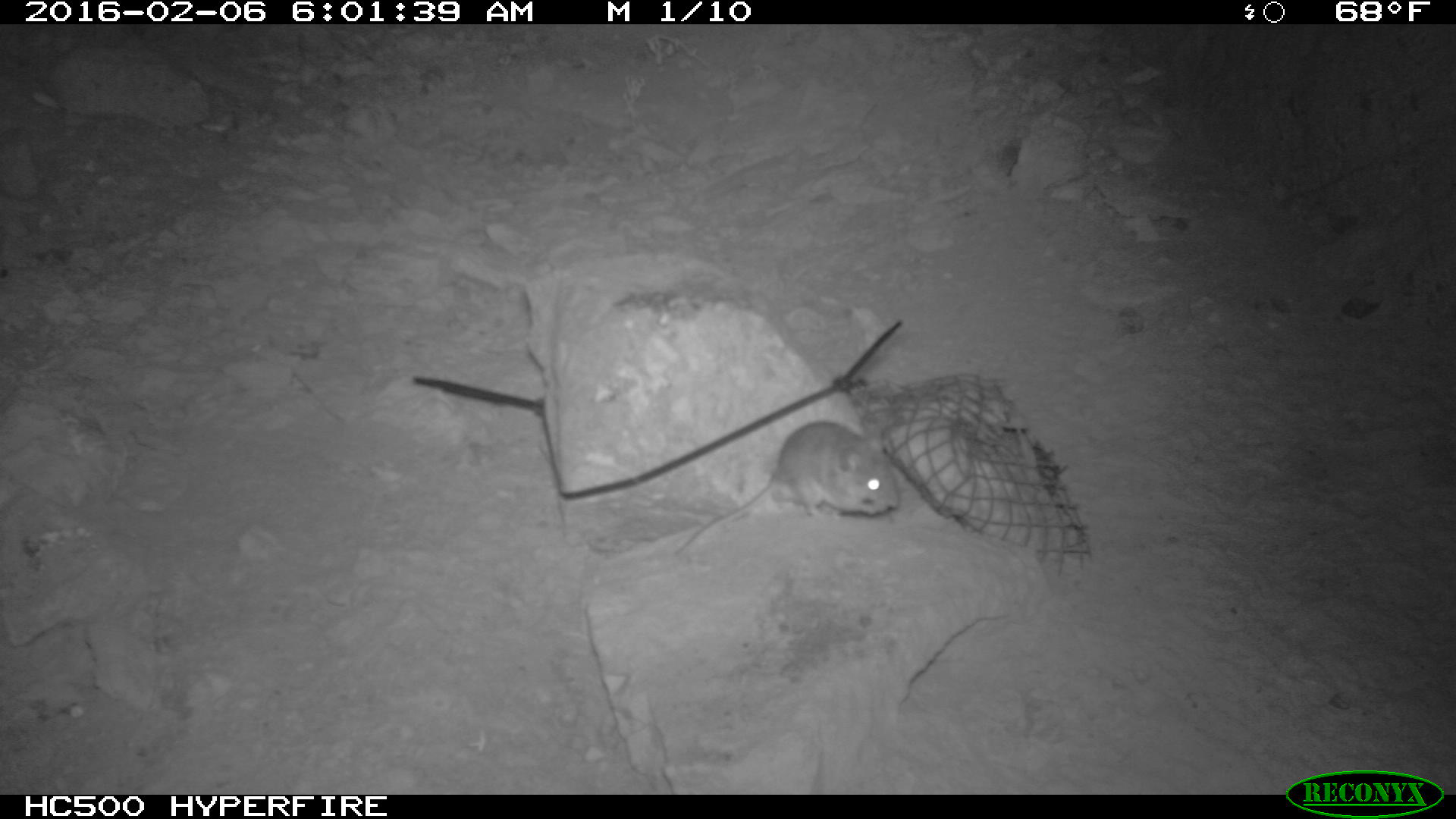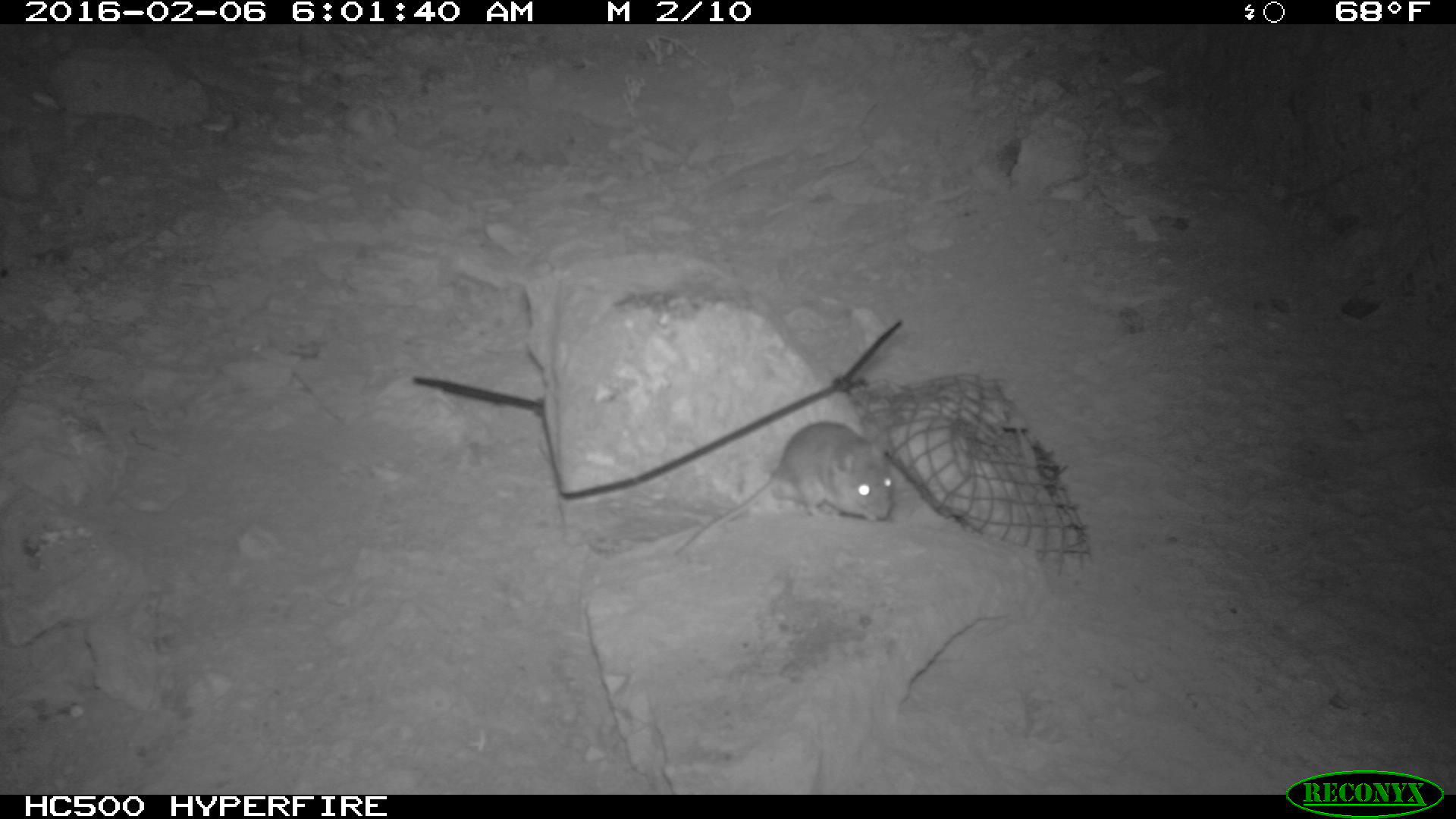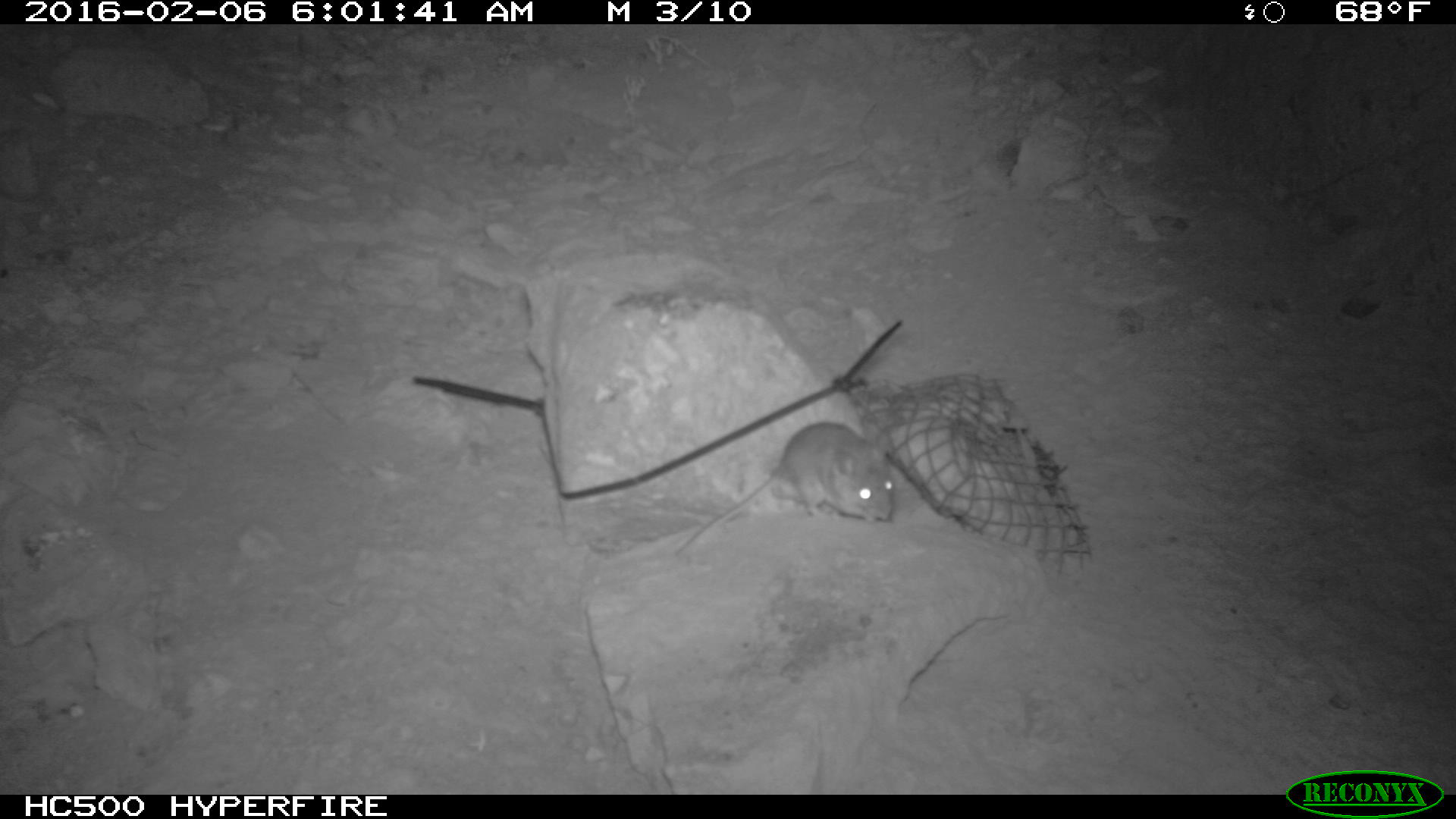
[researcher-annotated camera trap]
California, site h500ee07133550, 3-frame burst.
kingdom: Animalia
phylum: Chordata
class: Mammalia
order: Rodentia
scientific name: Rodentia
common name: rodent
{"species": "rodent (Rodentia)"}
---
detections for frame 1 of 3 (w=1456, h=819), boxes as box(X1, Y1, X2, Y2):
rodent: box(677, 418, 900, 554)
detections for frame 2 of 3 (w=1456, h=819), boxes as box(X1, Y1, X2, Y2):
rodent: box(674, 419, 896, 555)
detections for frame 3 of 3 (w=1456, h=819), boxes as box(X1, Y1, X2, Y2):
rodent: box(672, 420, 896, 560)